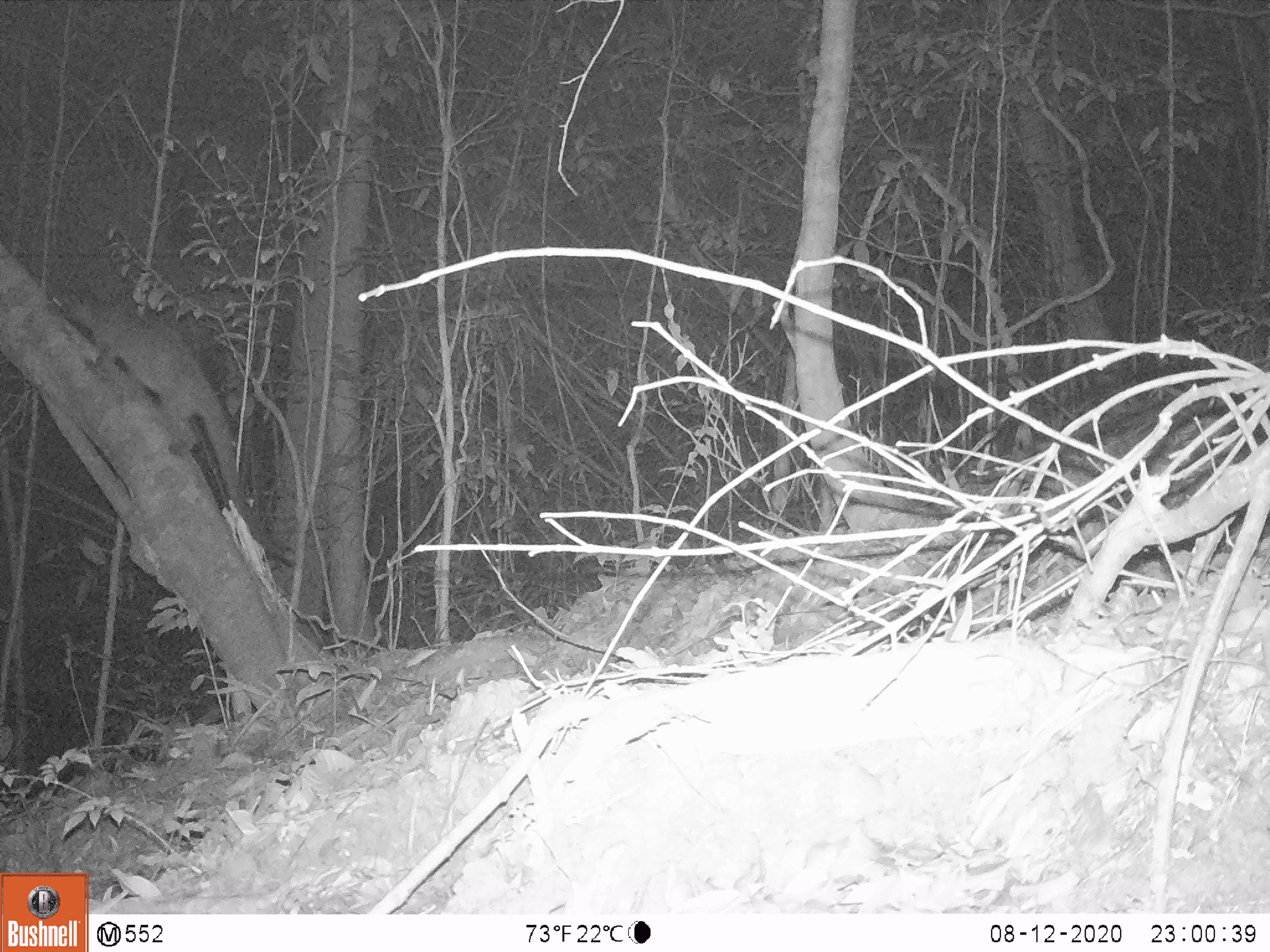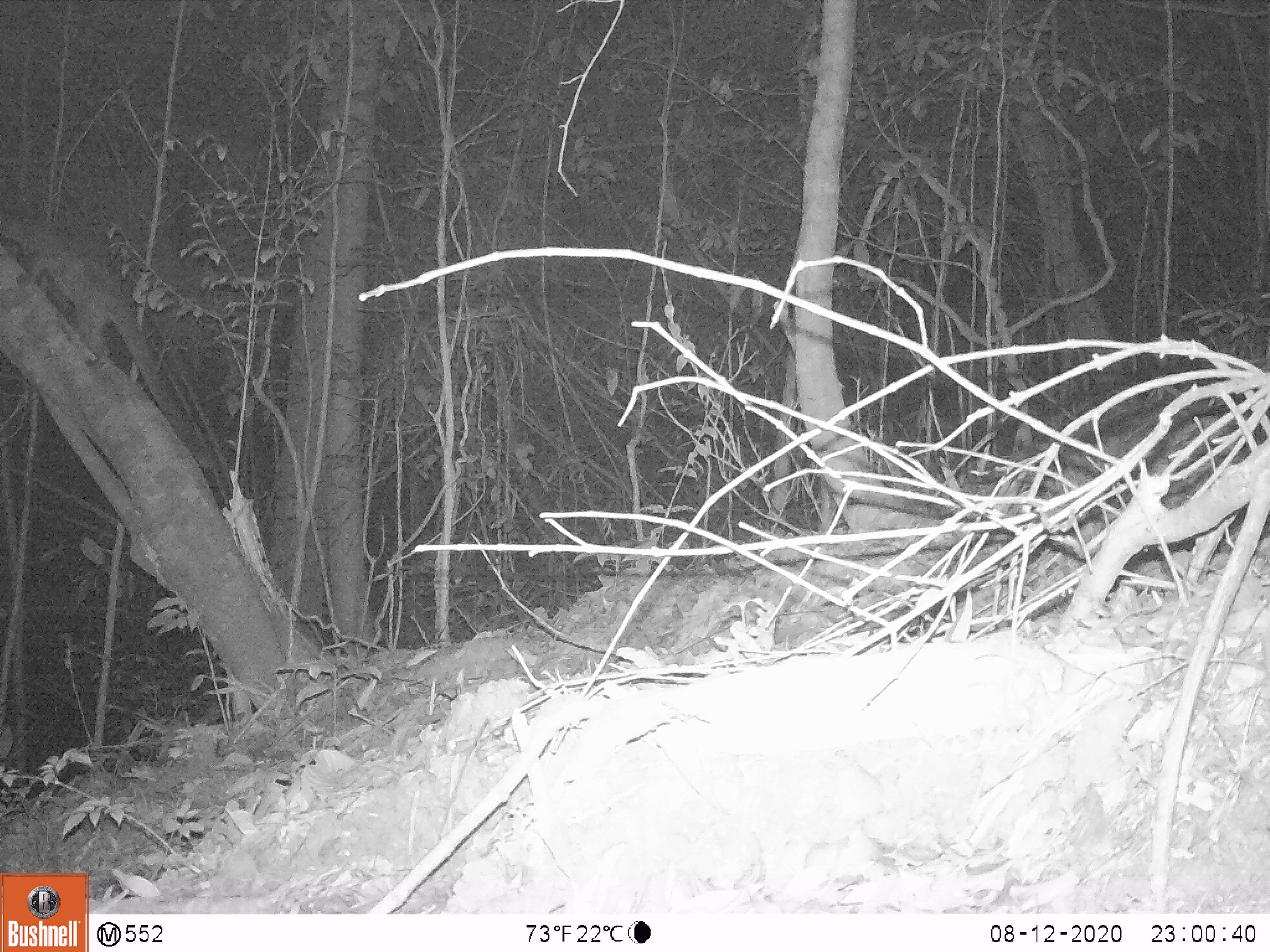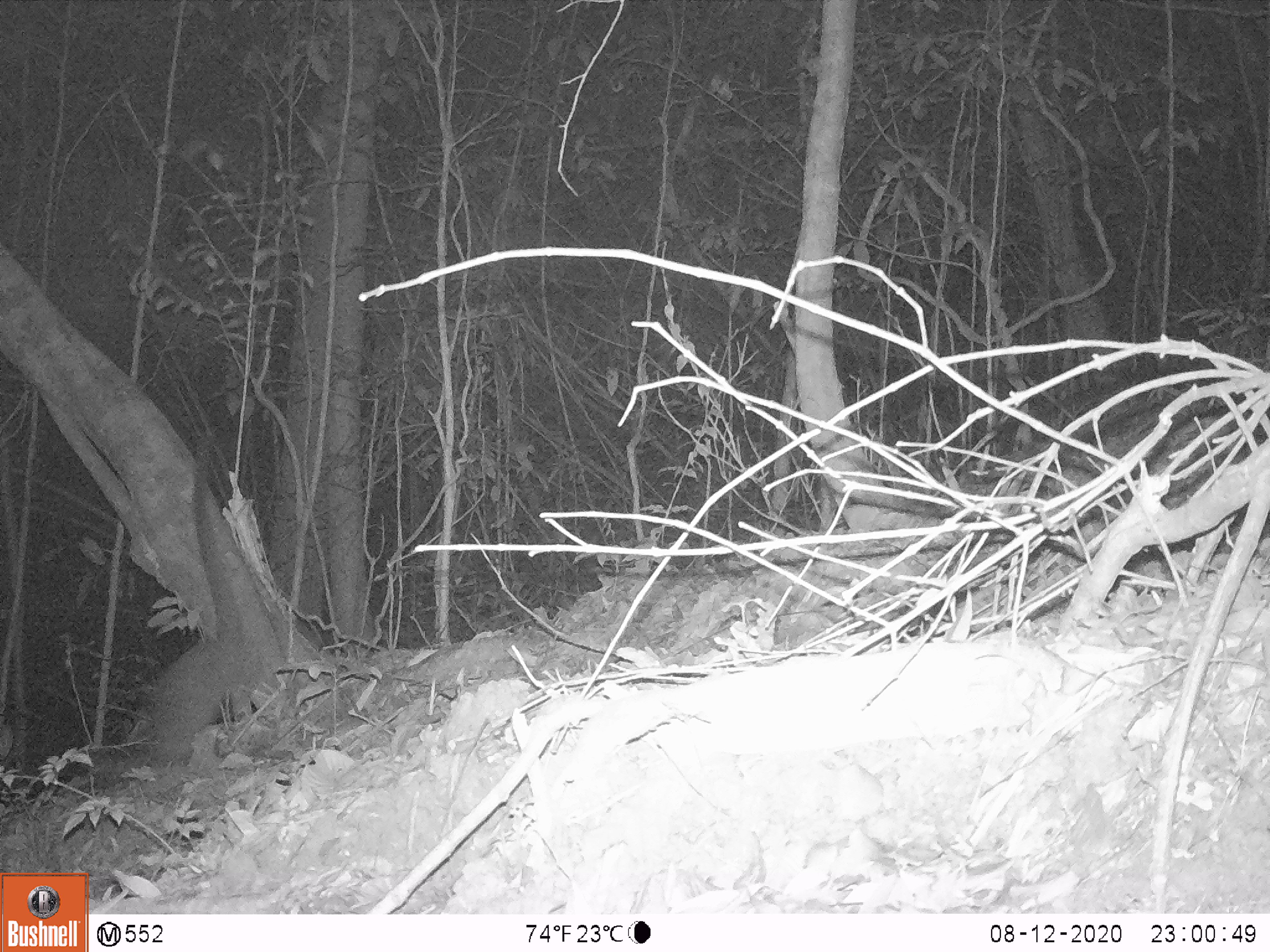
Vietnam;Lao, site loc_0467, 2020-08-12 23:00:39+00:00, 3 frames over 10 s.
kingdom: Animalia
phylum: Chordata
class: Mammalia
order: Carnivora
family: Viverridae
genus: Paguma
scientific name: Paguma larvata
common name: masked palm civet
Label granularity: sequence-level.